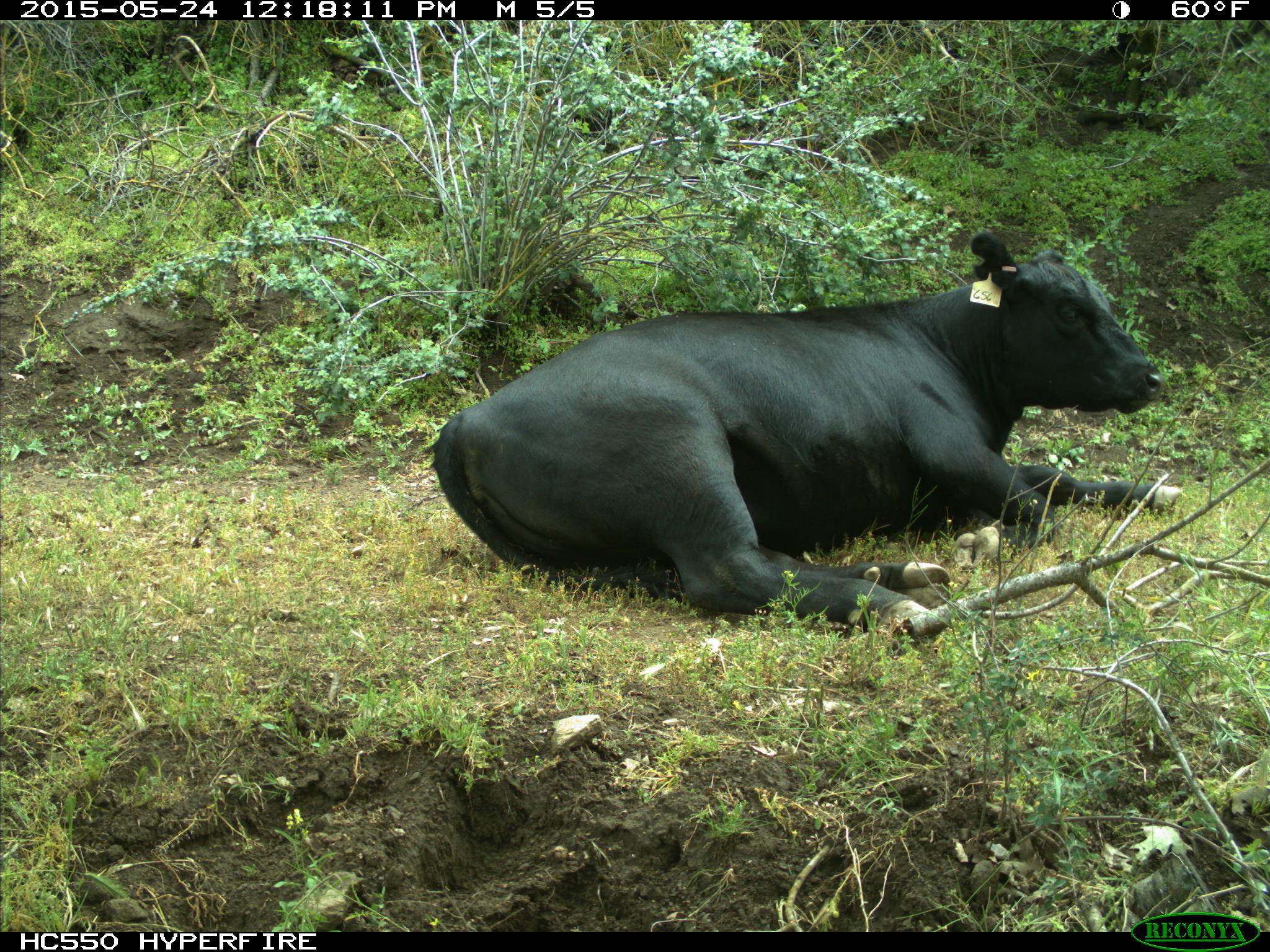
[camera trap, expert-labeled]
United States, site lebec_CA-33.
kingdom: Animalia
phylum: Chordata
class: Mammalia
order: Artiodactyla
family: Bovidae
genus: Bos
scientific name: Bos taurus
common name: domestic cow